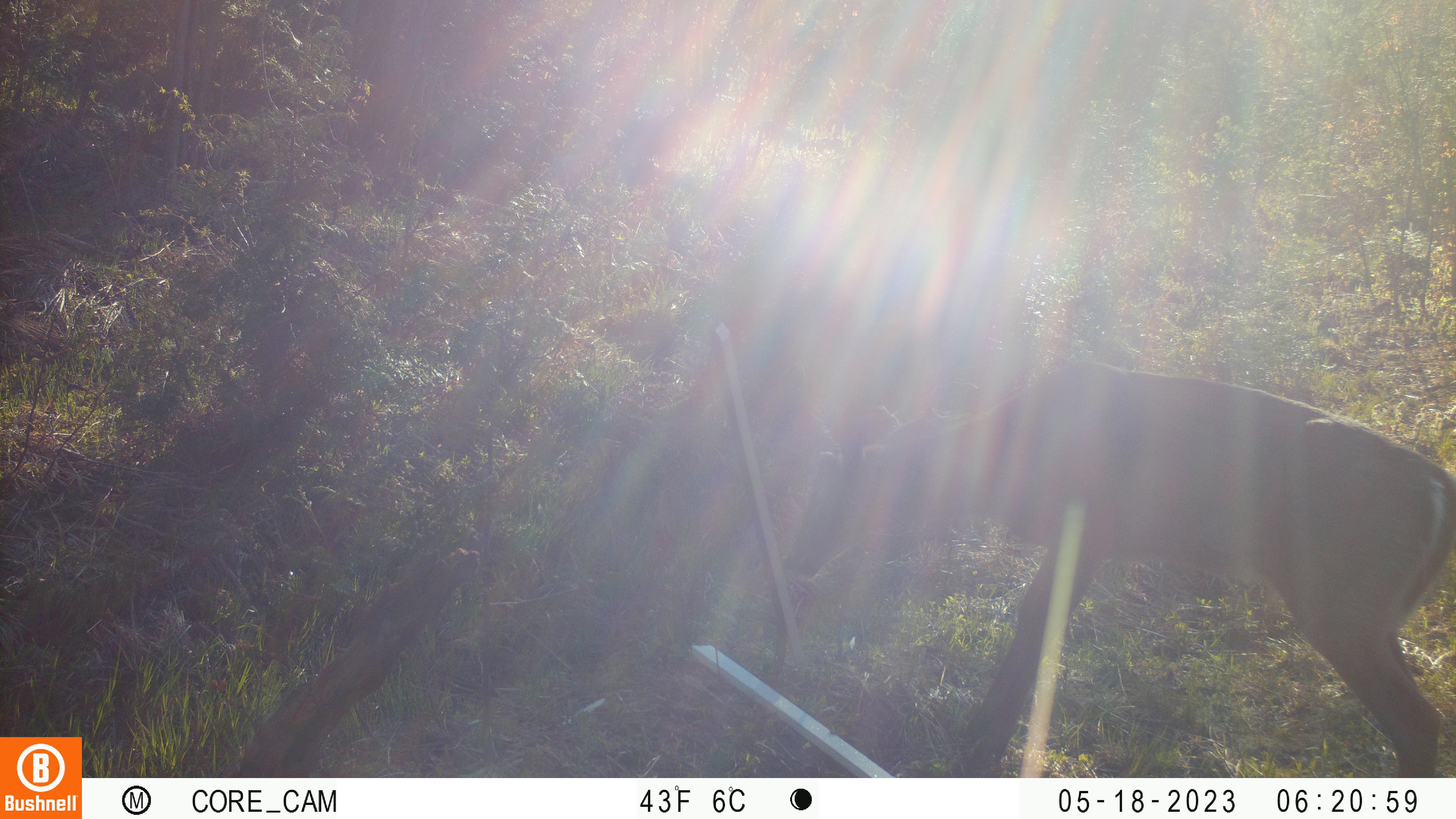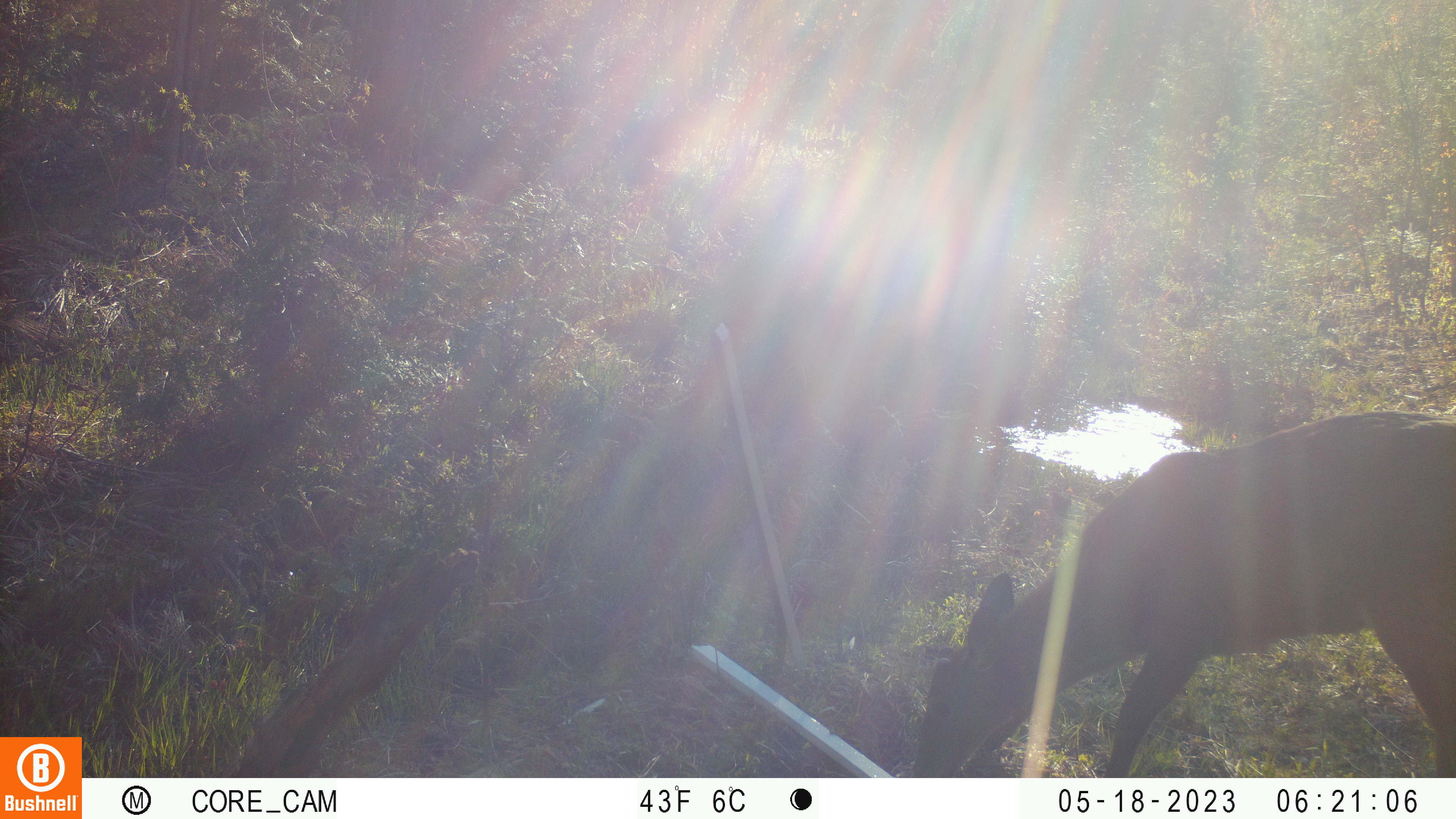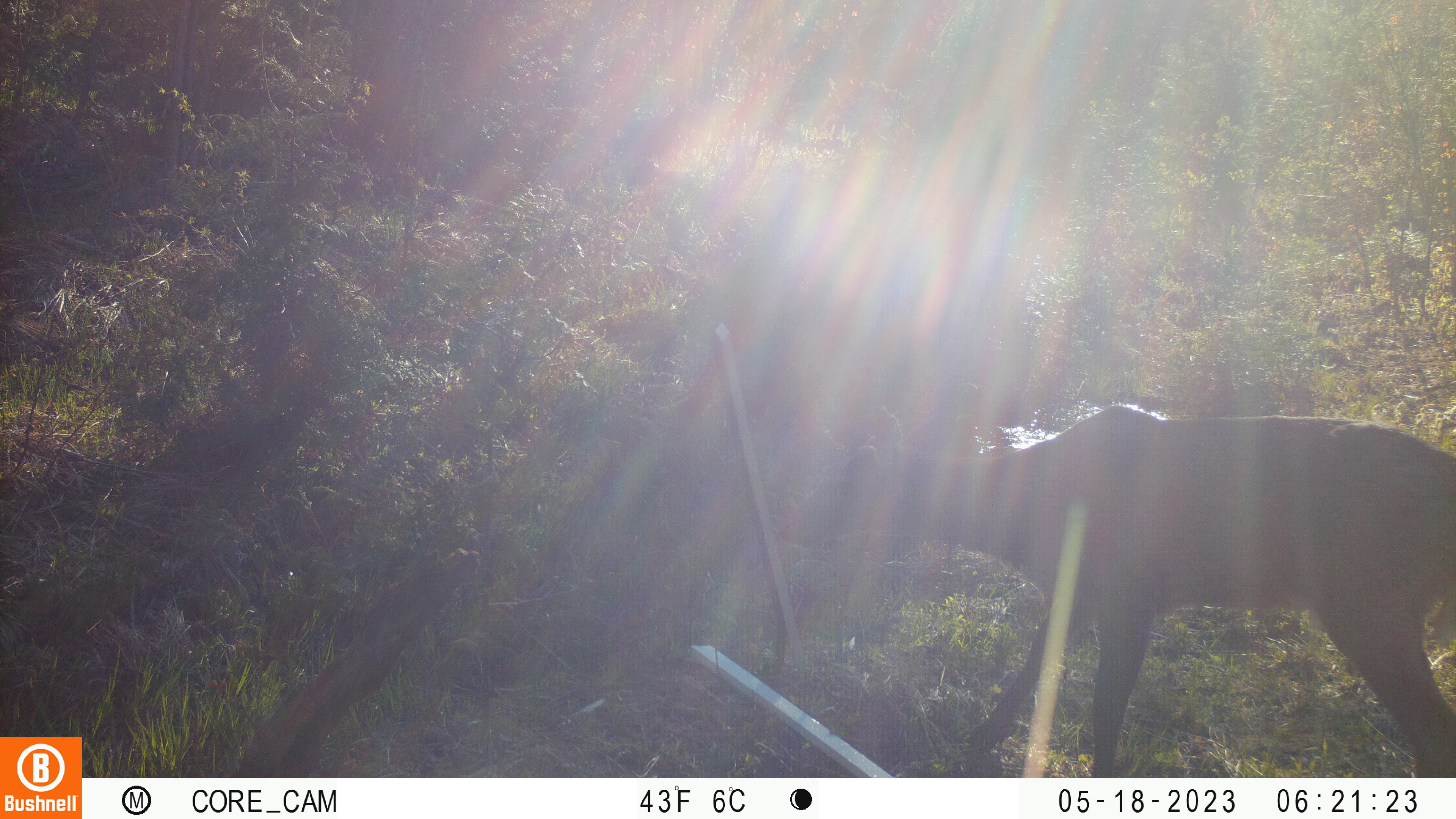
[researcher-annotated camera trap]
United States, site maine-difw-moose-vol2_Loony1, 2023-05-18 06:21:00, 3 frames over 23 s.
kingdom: Animalia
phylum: Chordata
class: Mammalia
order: Artiodactyla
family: Cervidae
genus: Odocoileus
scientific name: Odocoileus virginianus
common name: white-tailed deer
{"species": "white-tailed deer (Odocoileus virginianus)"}